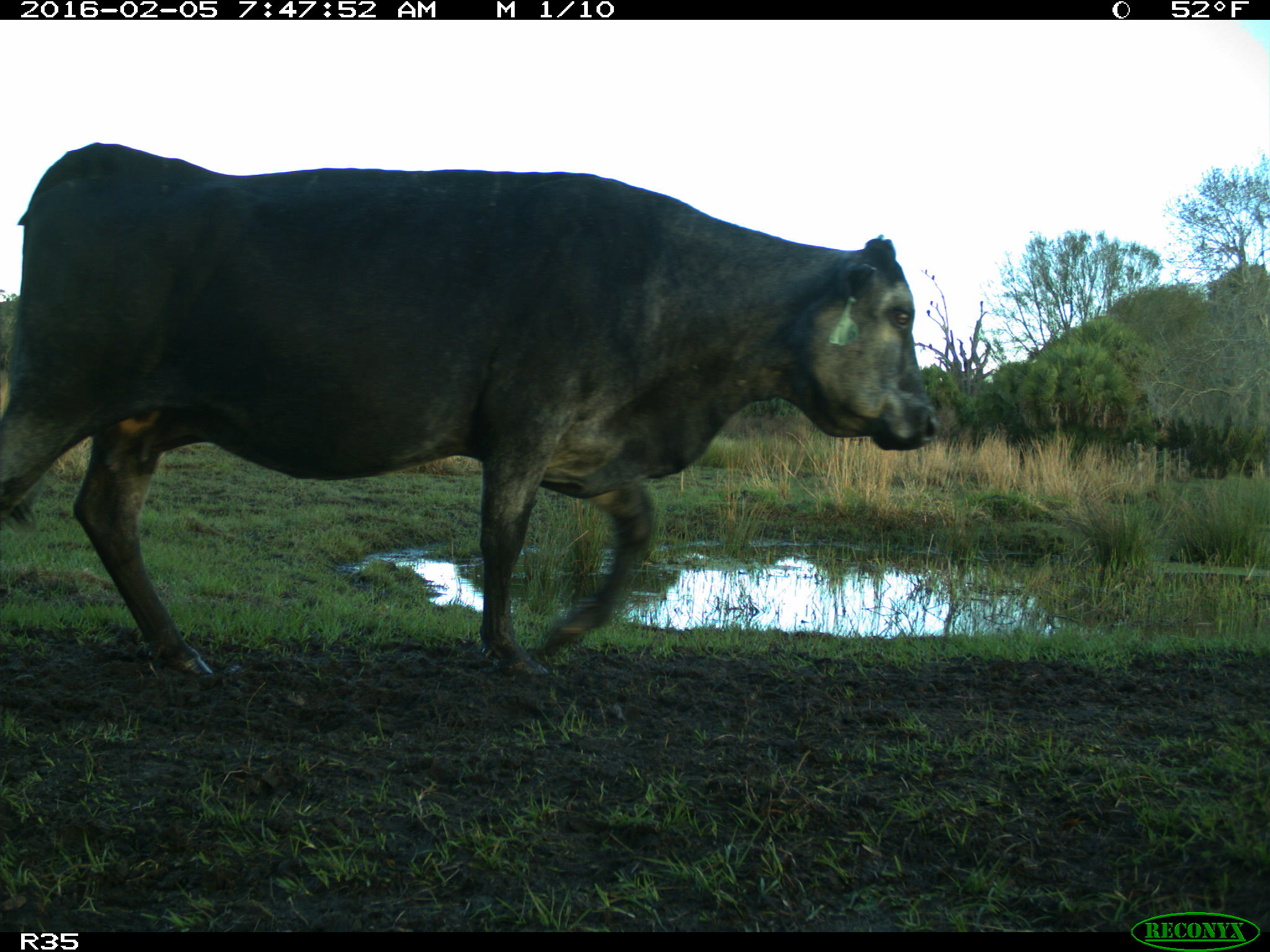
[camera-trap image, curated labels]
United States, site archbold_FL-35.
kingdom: Animalia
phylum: Chordata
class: Mammalia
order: Artiodactyla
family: Bovidae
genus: Bos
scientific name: Bos taurus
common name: domestic cow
Bos taurus (domestic cow).